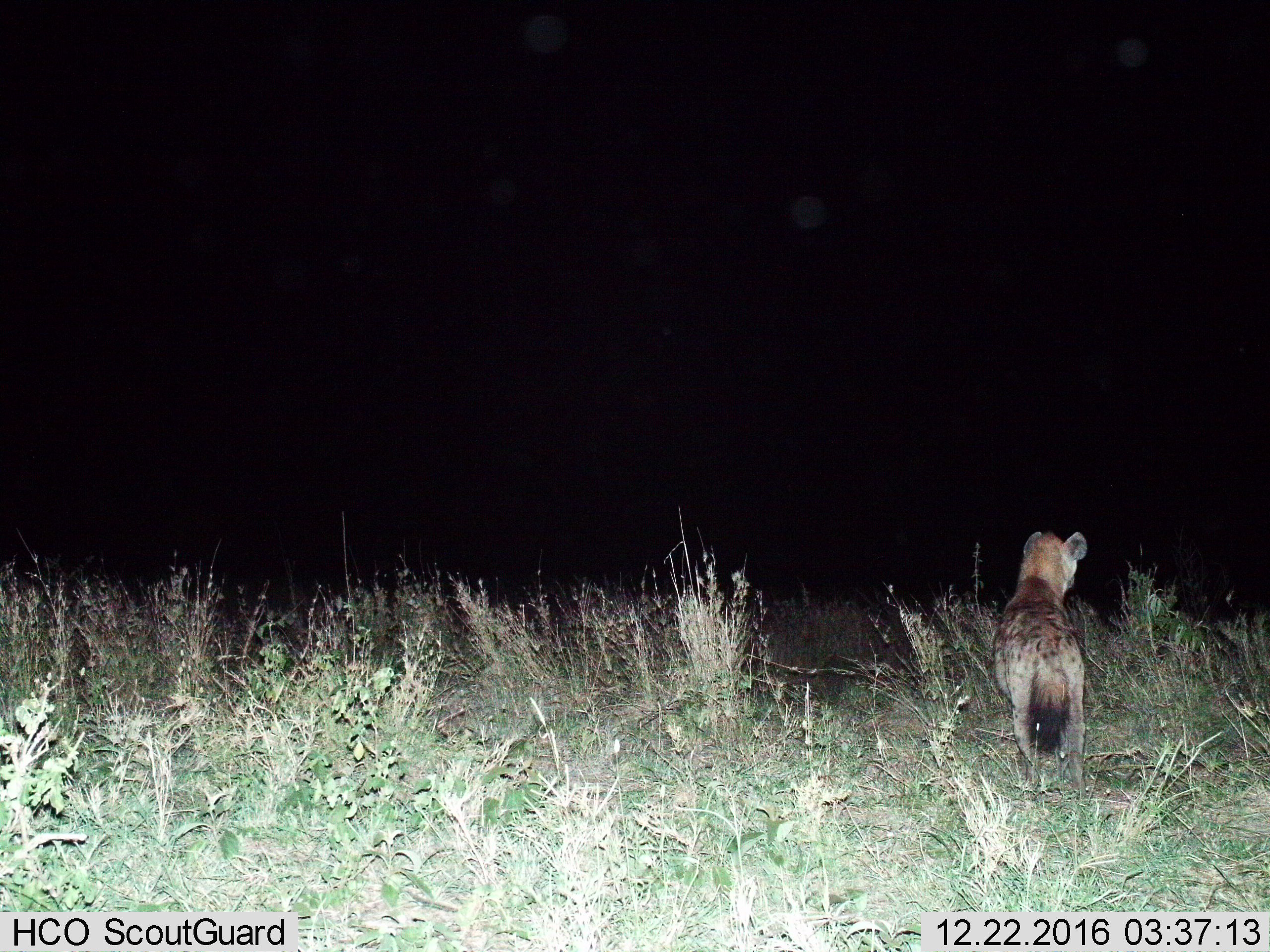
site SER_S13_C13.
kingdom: Animalia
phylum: Chordata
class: Mammalia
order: Carnivora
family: Hyaenidae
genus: Crocuta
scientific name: Crocuta crocuta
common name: spotted hyena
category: hyenaspotted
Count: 1.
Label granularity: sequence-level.